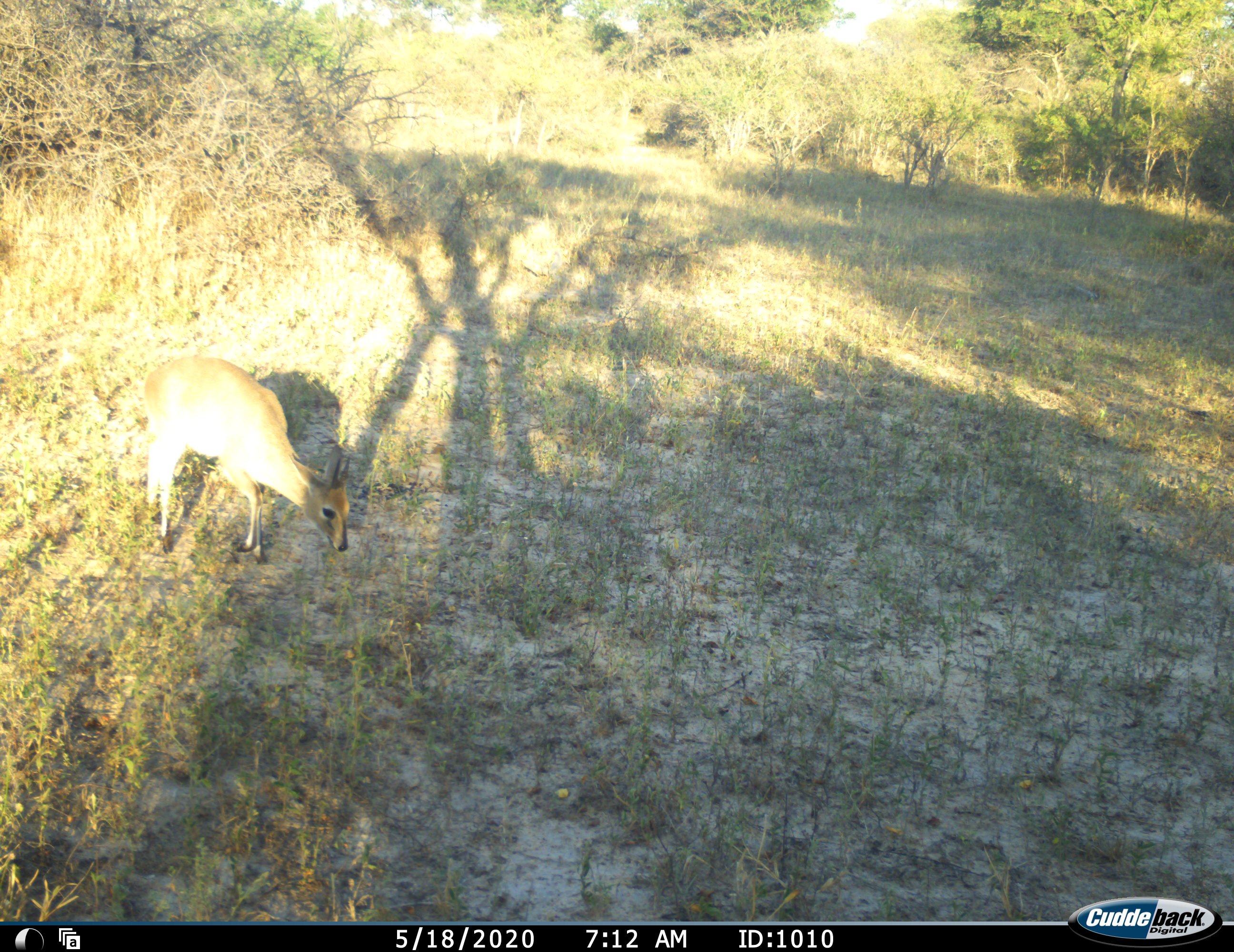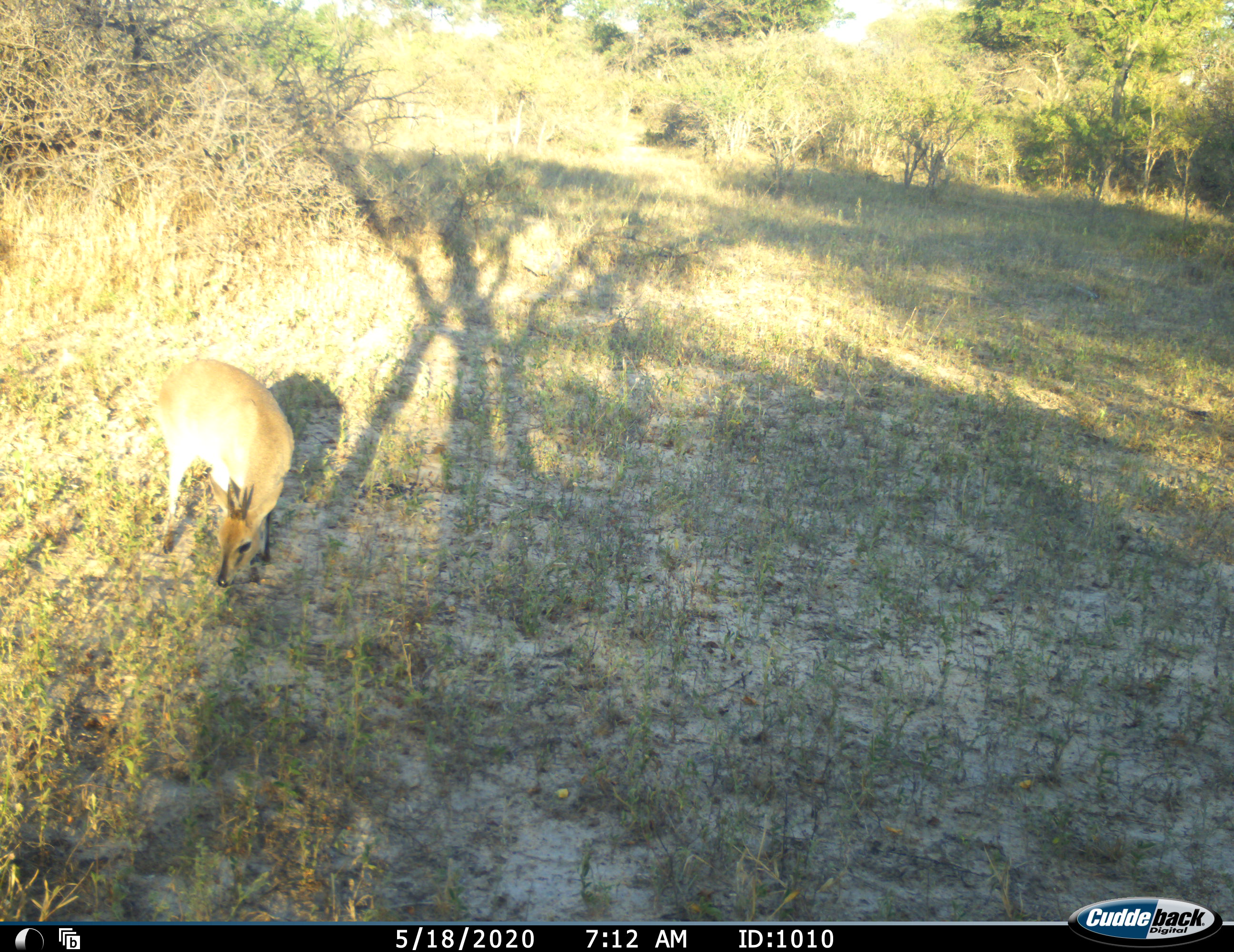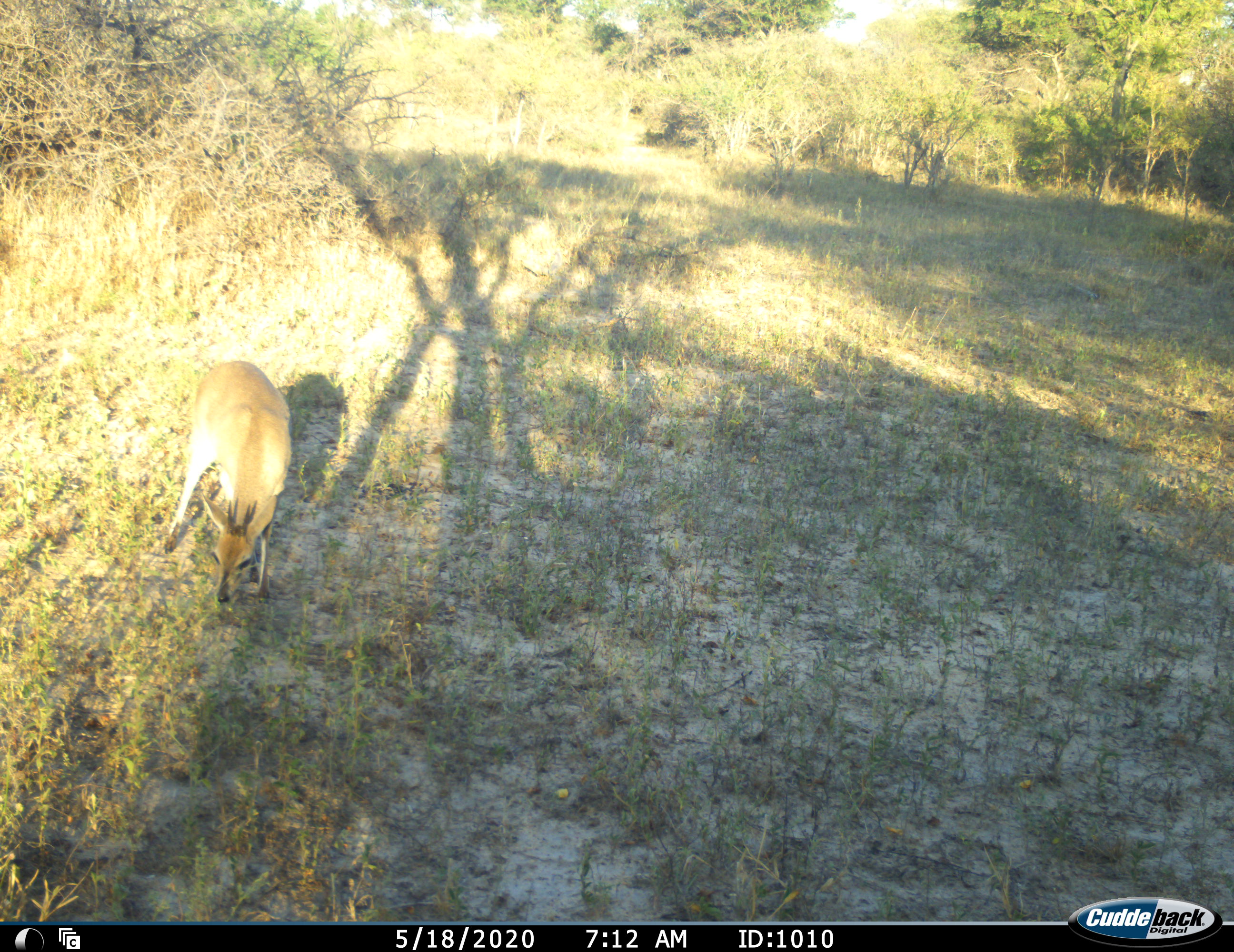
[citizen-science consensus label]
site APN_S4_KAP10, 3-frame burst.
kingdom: Animalia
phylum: Chordata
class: Mammalia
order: Artiodactyla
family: Bovidae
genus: Sylvicapra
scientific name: Sylvicapra grimmia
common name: common duiker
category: duikercommongrey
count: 1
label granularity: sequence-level